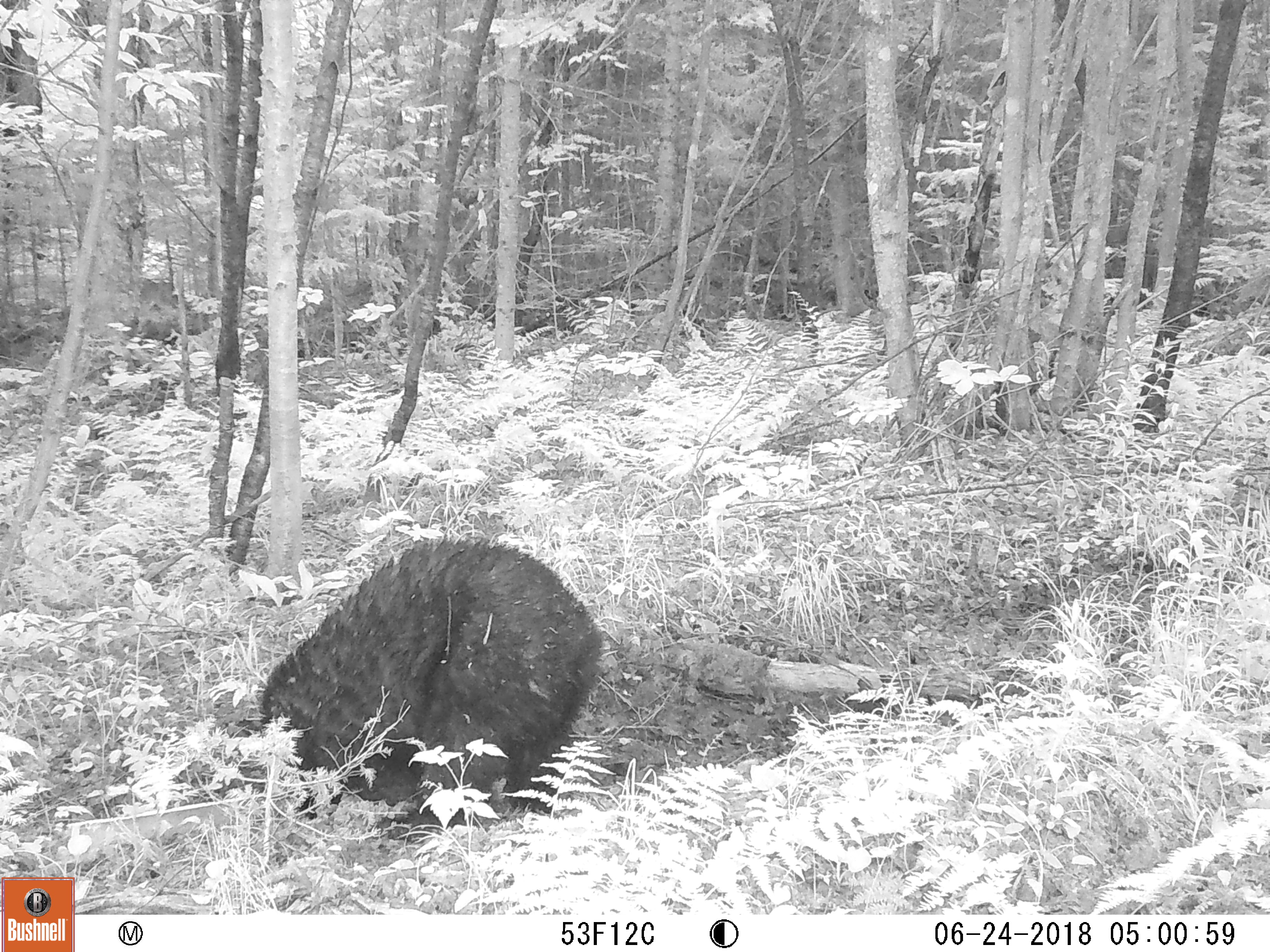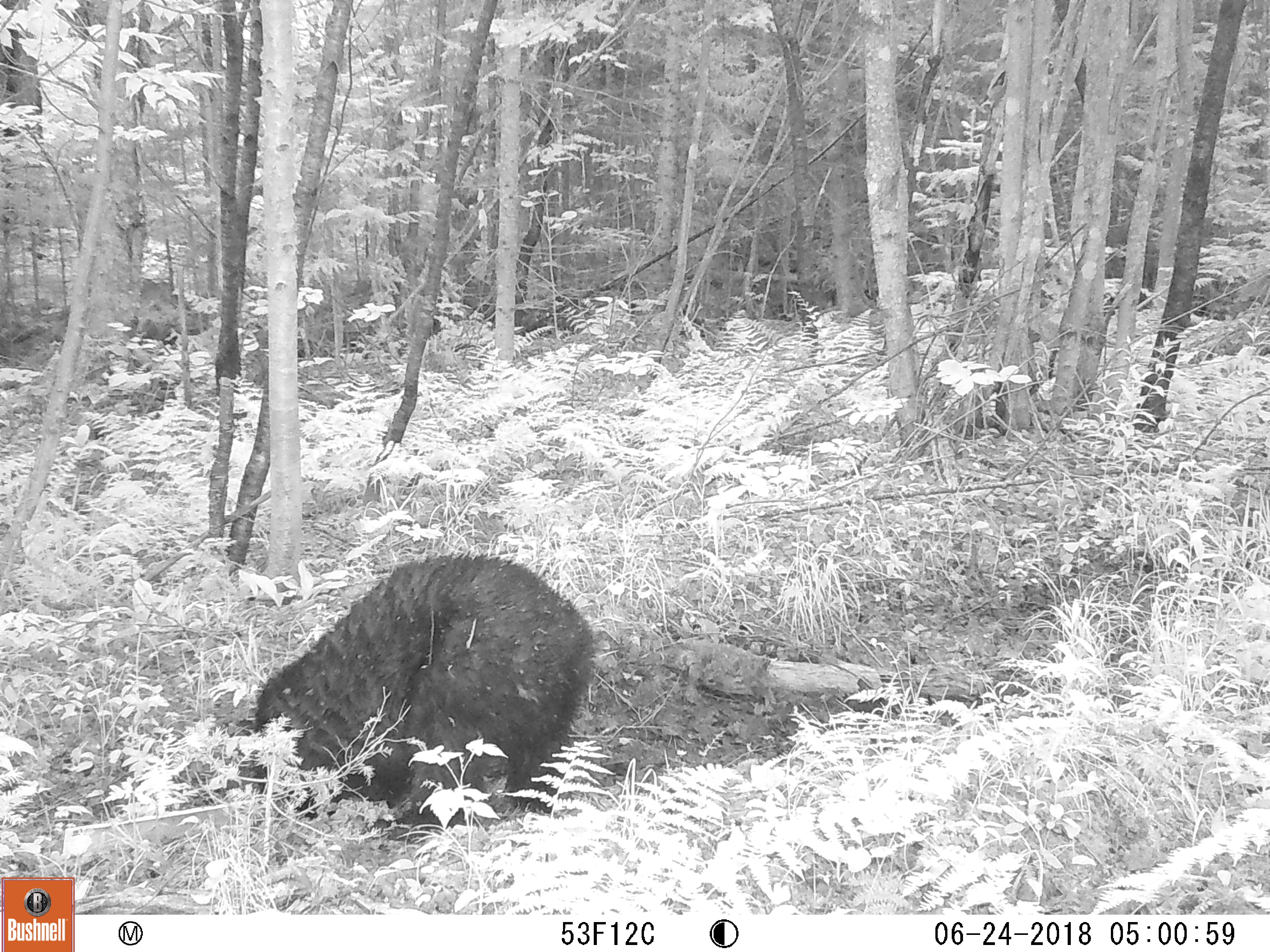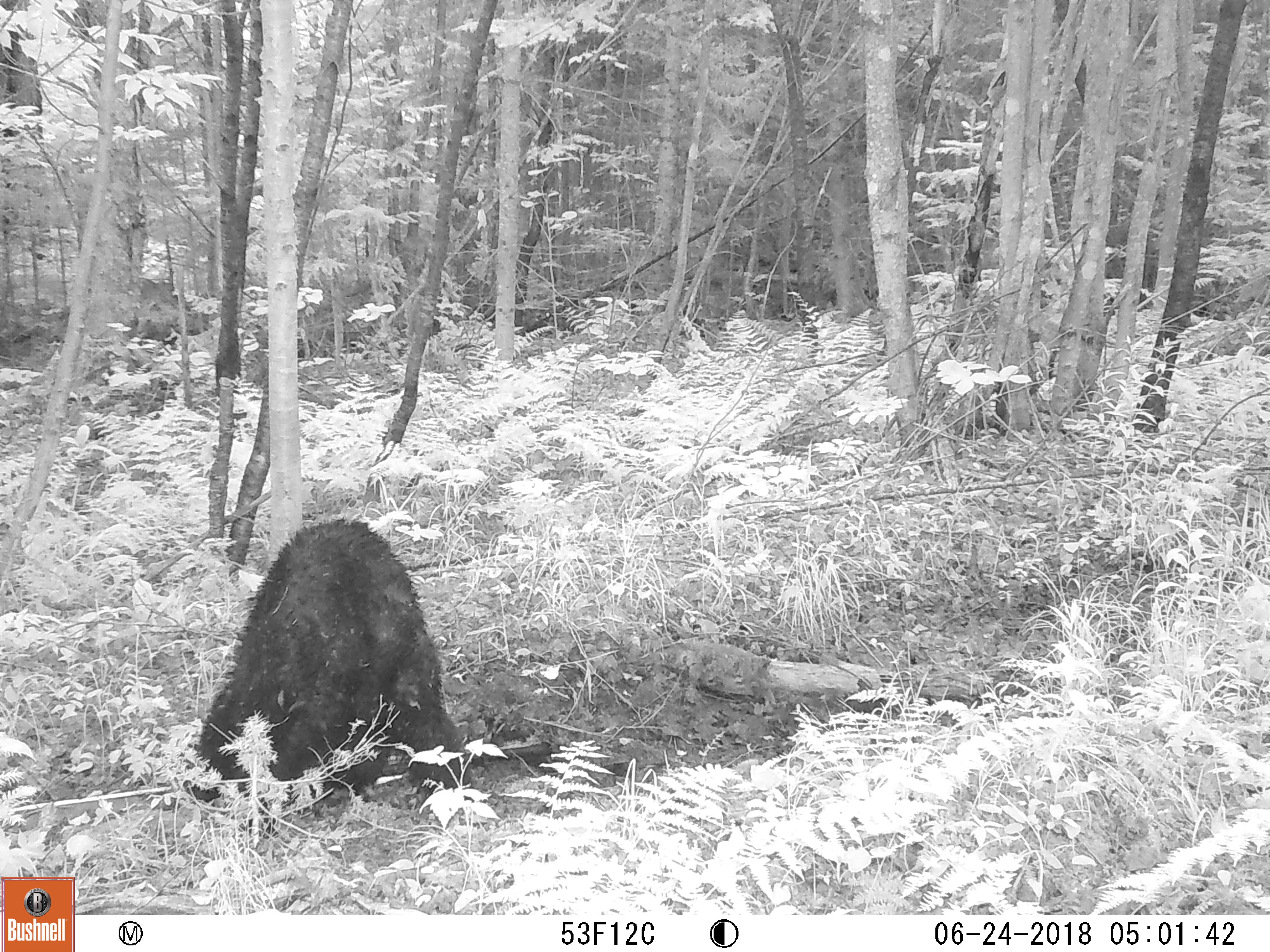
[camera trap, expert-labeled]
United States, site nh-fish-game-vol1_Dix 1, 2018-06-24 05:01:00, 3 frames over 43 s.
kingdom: Animalia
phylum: Chordata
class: Mammalia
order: Carnivora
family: Ursidae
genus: Ursus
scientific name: Ursus americanus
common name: black bear